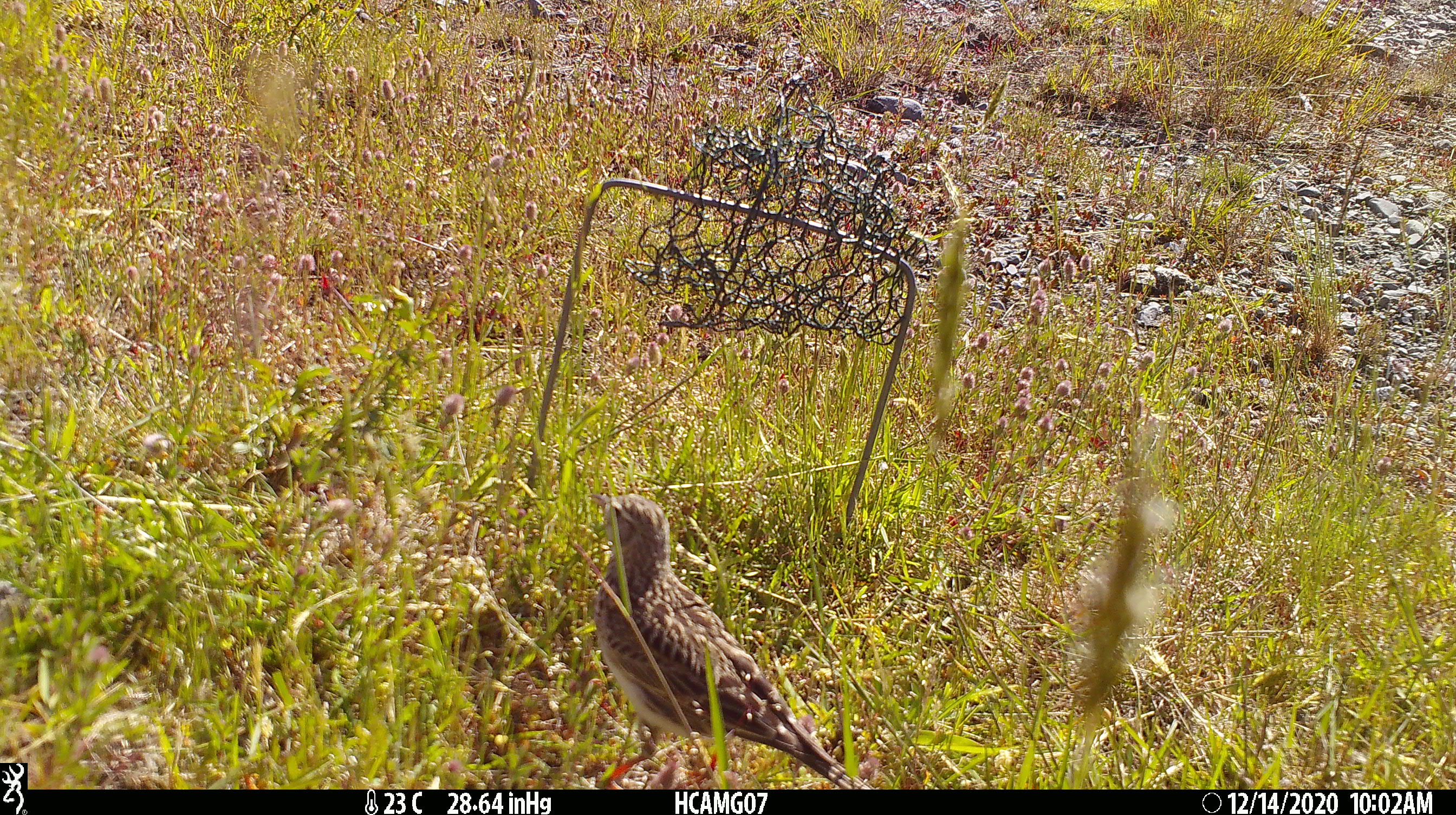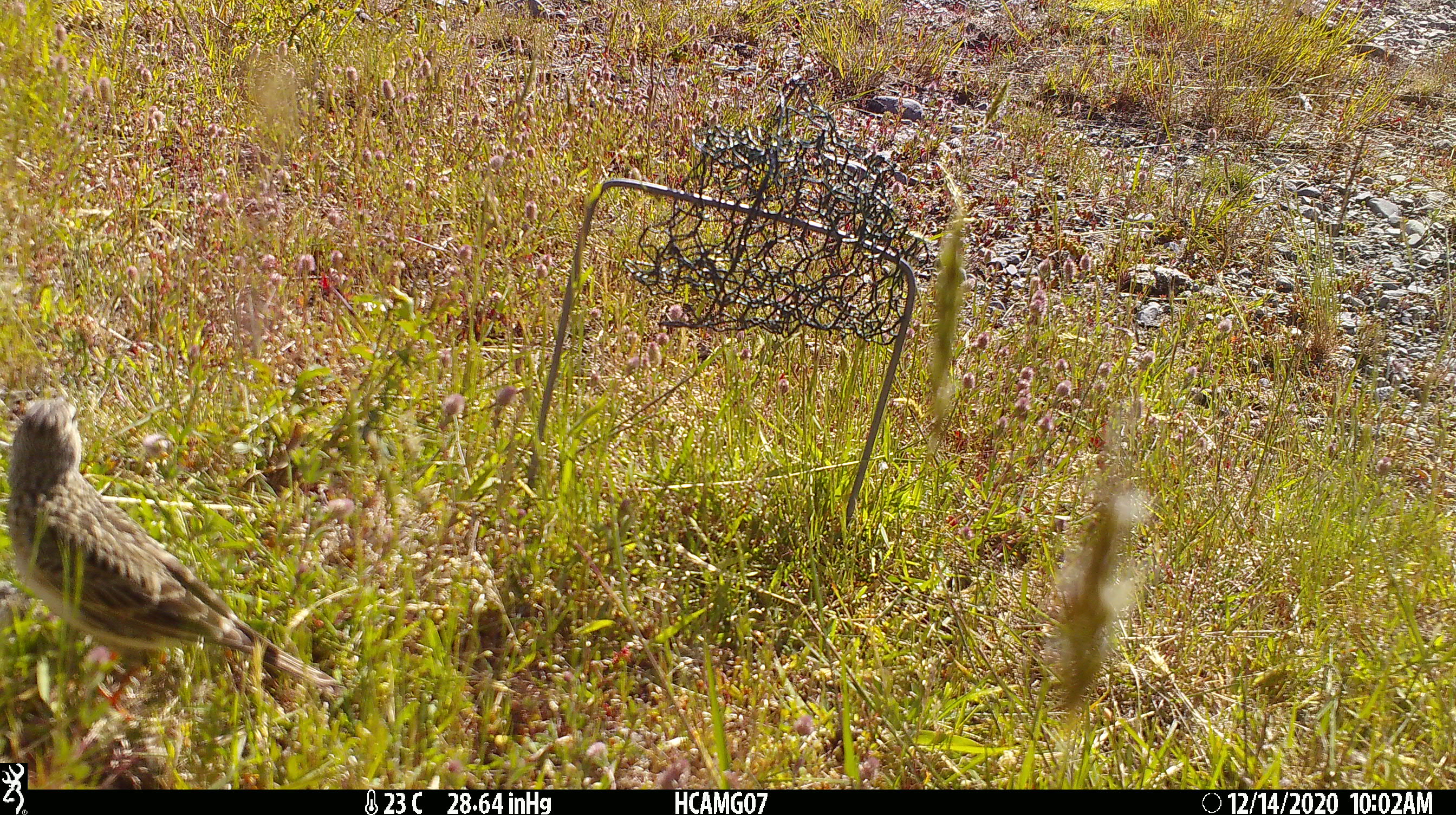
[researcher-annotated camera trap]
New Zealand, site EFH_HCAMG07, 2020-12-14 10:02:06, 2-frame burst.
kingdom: Animalia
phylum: Chordata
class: Aves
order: Passeriformes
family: Motacillidae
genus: Anthus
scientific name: Anthus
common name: pipit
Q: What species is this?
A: Pipit (Anthus).